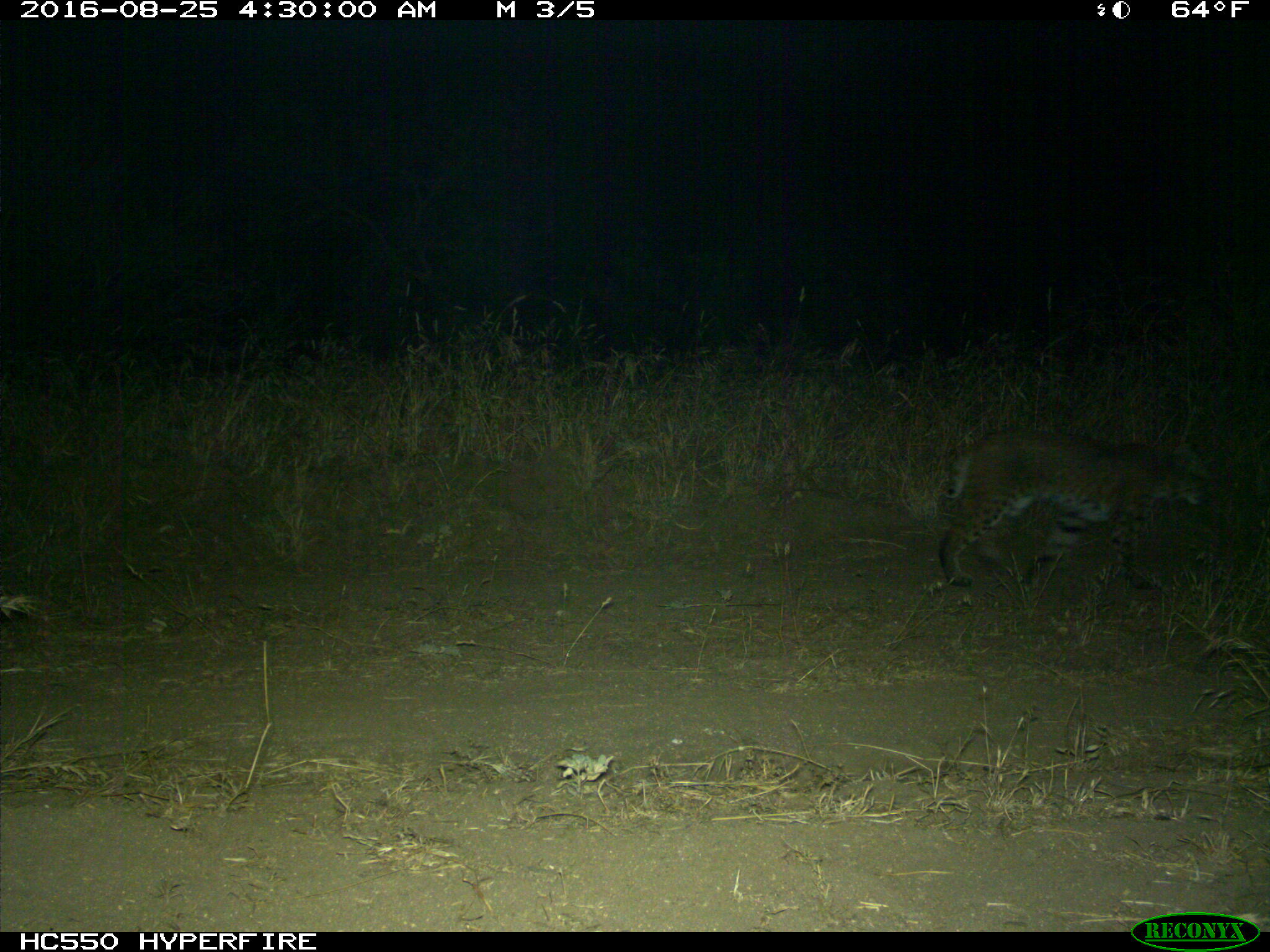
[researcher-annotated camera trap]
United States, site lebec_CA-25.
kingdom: Animalia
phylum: Chordata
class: Mammalia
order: Carnivora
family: Felidae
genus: Lynx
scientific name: Lynx rufus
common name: bobcat